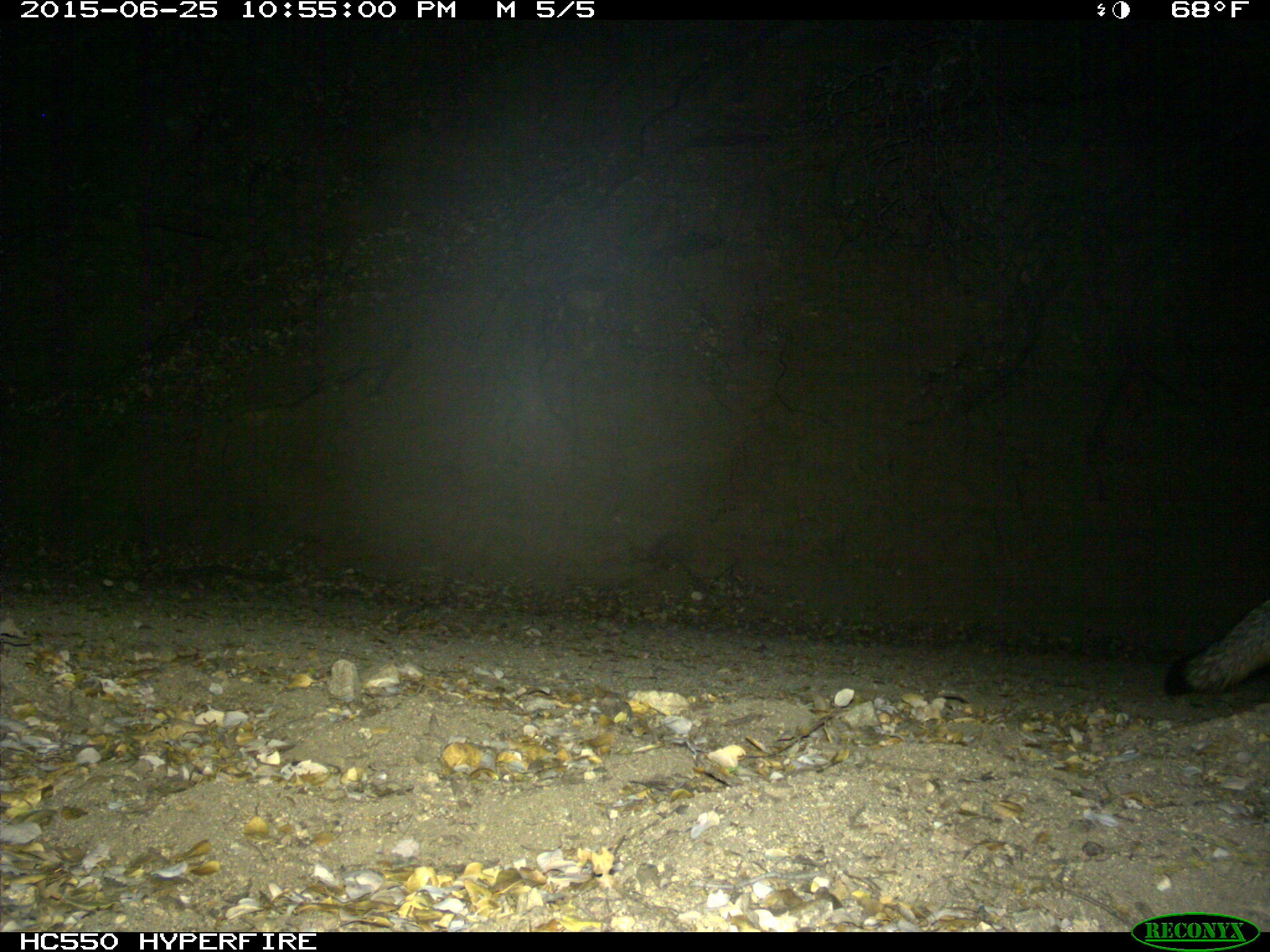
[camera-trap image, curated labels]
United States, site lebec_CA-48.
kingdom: Animalia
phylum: Chordata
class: Mammalia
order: Carnivora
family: Canidae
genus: Urocyon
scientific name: Urocyon cinereoargenteus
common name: gray fox